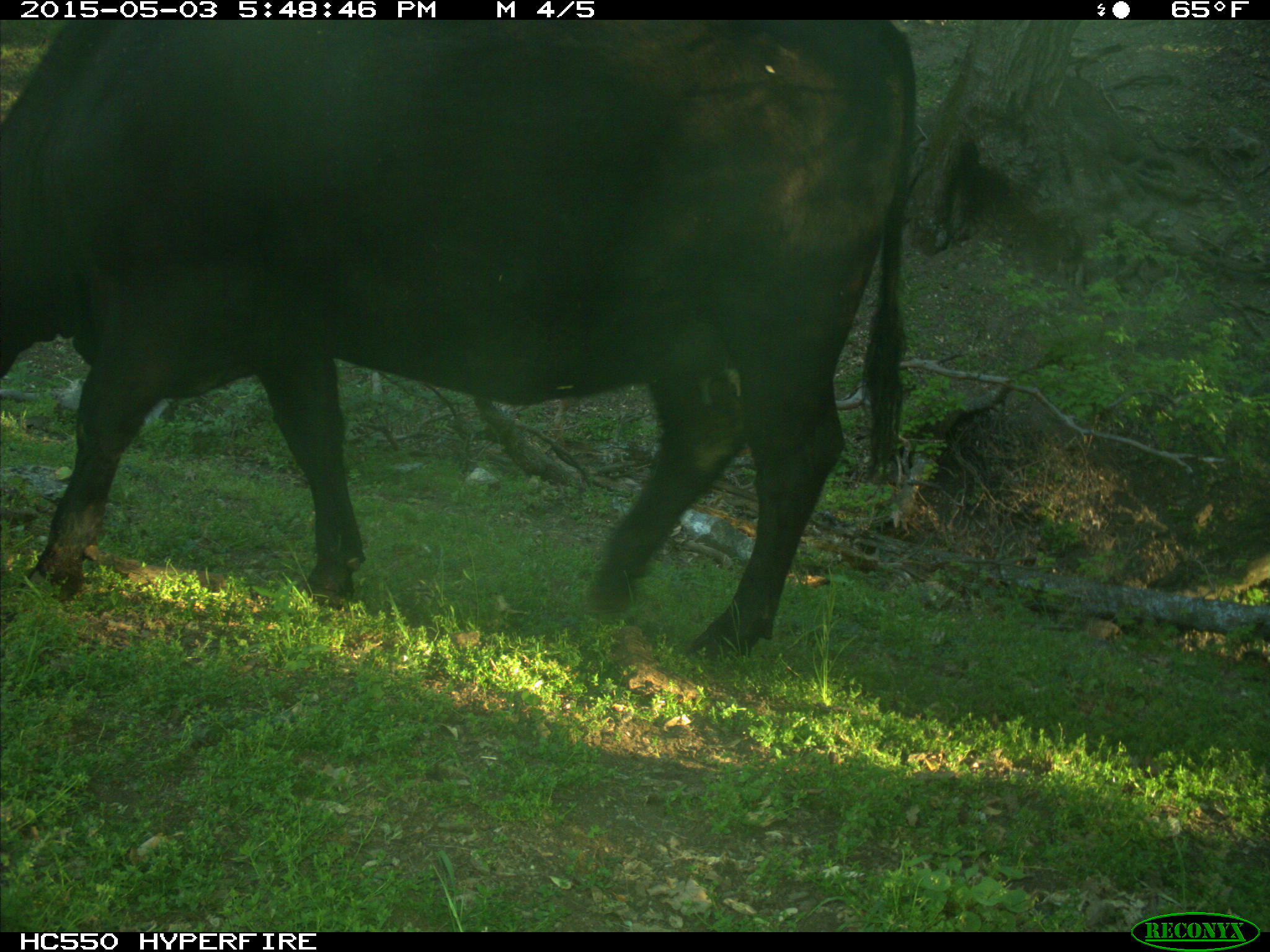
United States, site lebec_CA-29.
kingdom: Animalia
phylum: Chordata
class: Mammalia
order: Artiodactyla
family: Bovidae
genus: Bos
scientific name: Bos taurus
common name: domestic cow